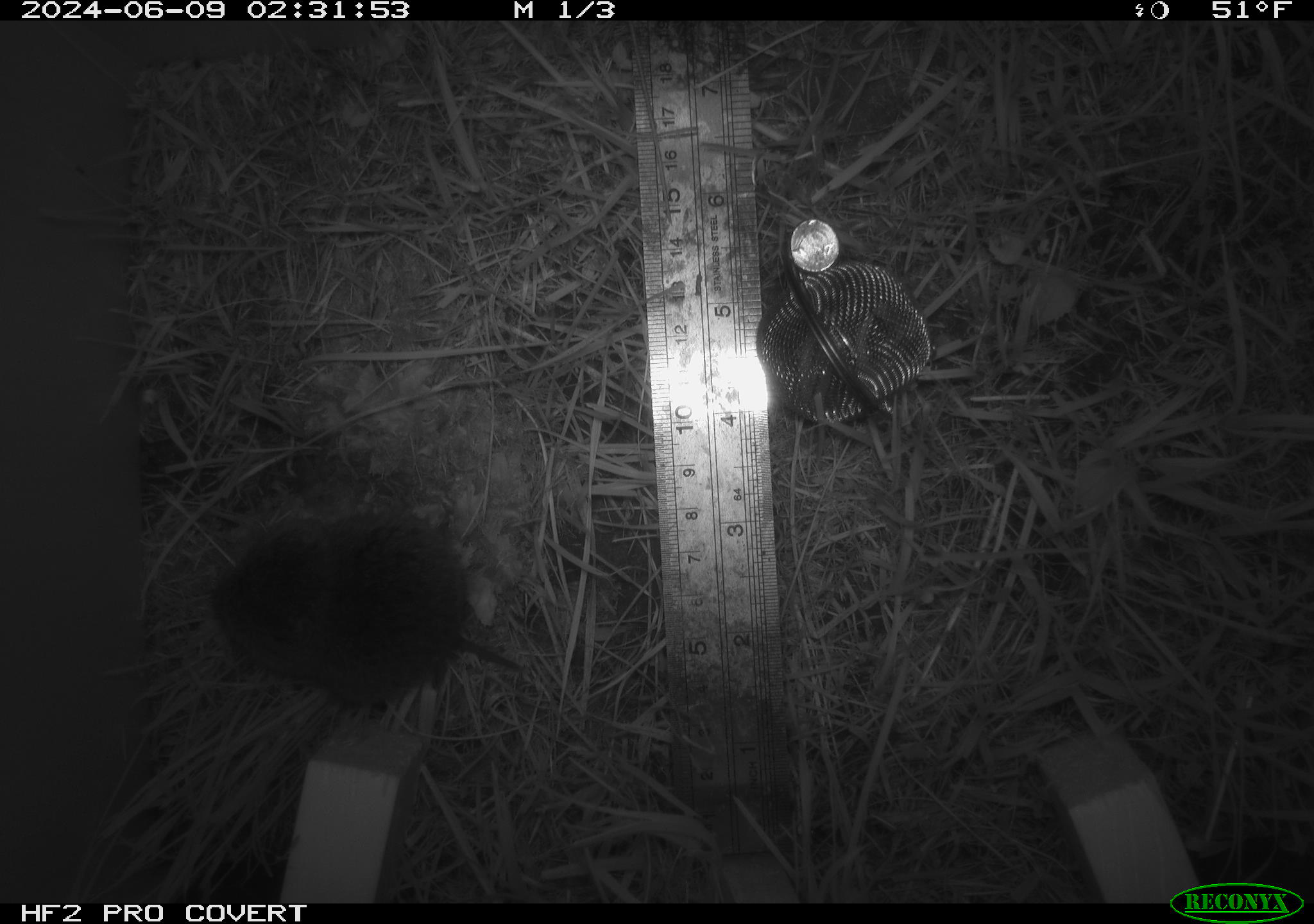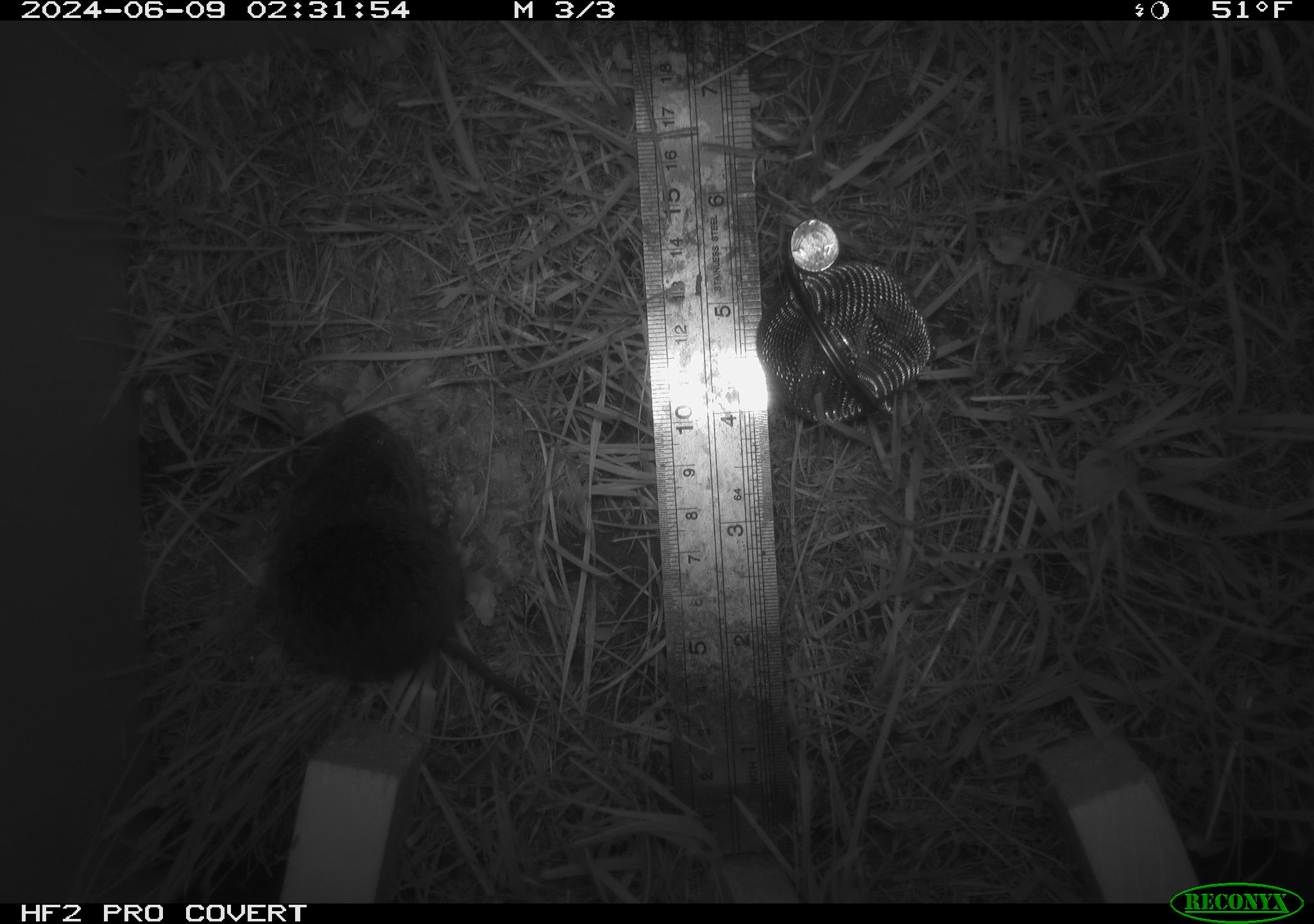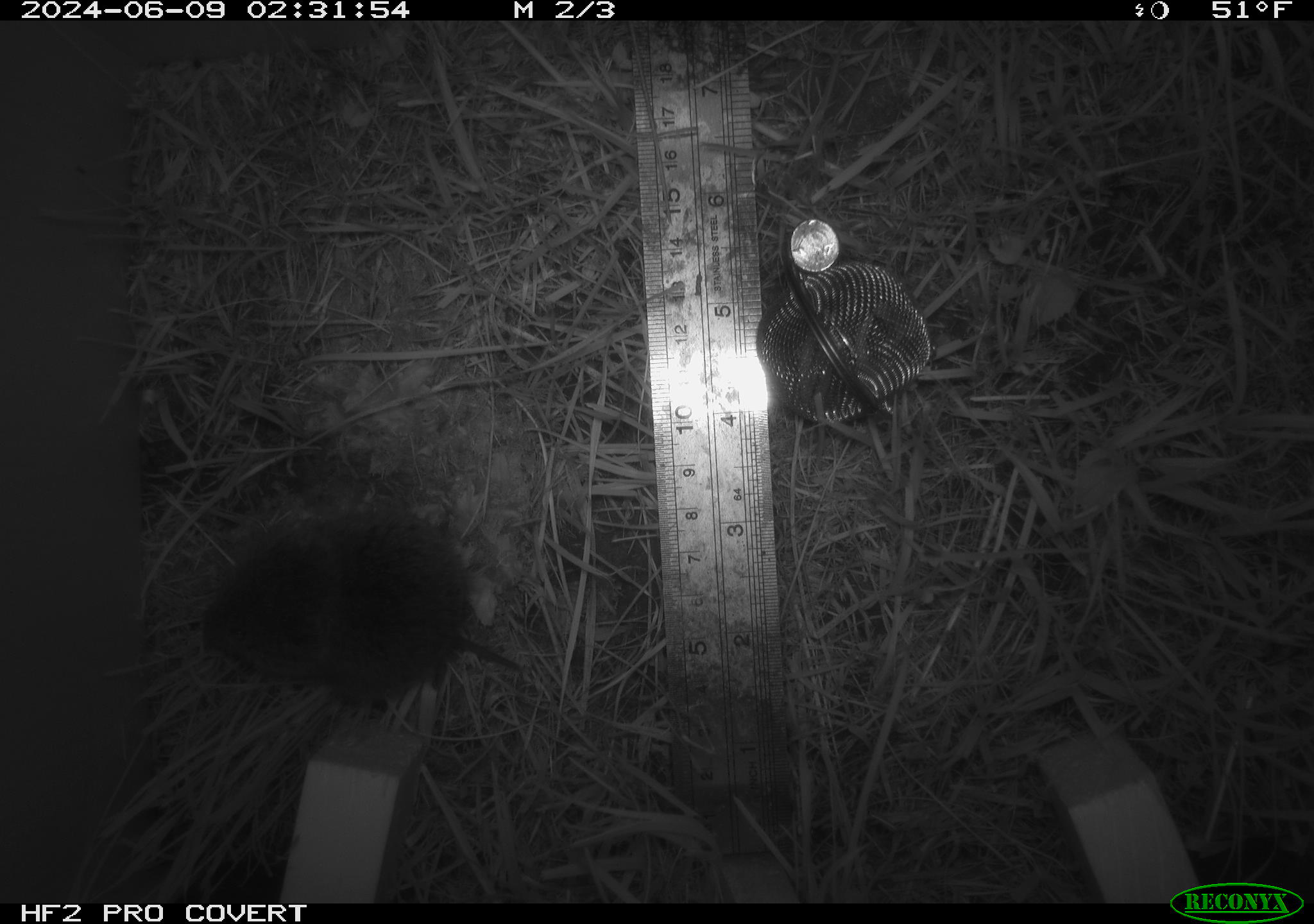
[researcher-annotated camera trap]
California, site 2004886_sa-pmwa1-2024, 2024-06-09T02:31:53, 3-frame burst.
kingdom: Animalia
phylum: Chordata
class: Mammalia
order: Rodentia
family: Cricetidae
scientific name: Arvicolinae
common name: voles, lemmings, and muskrats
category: arvicolinae subfamily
Arvicolinae subfamily (voles, lemmings, and muskrats) (Arvicolinae).